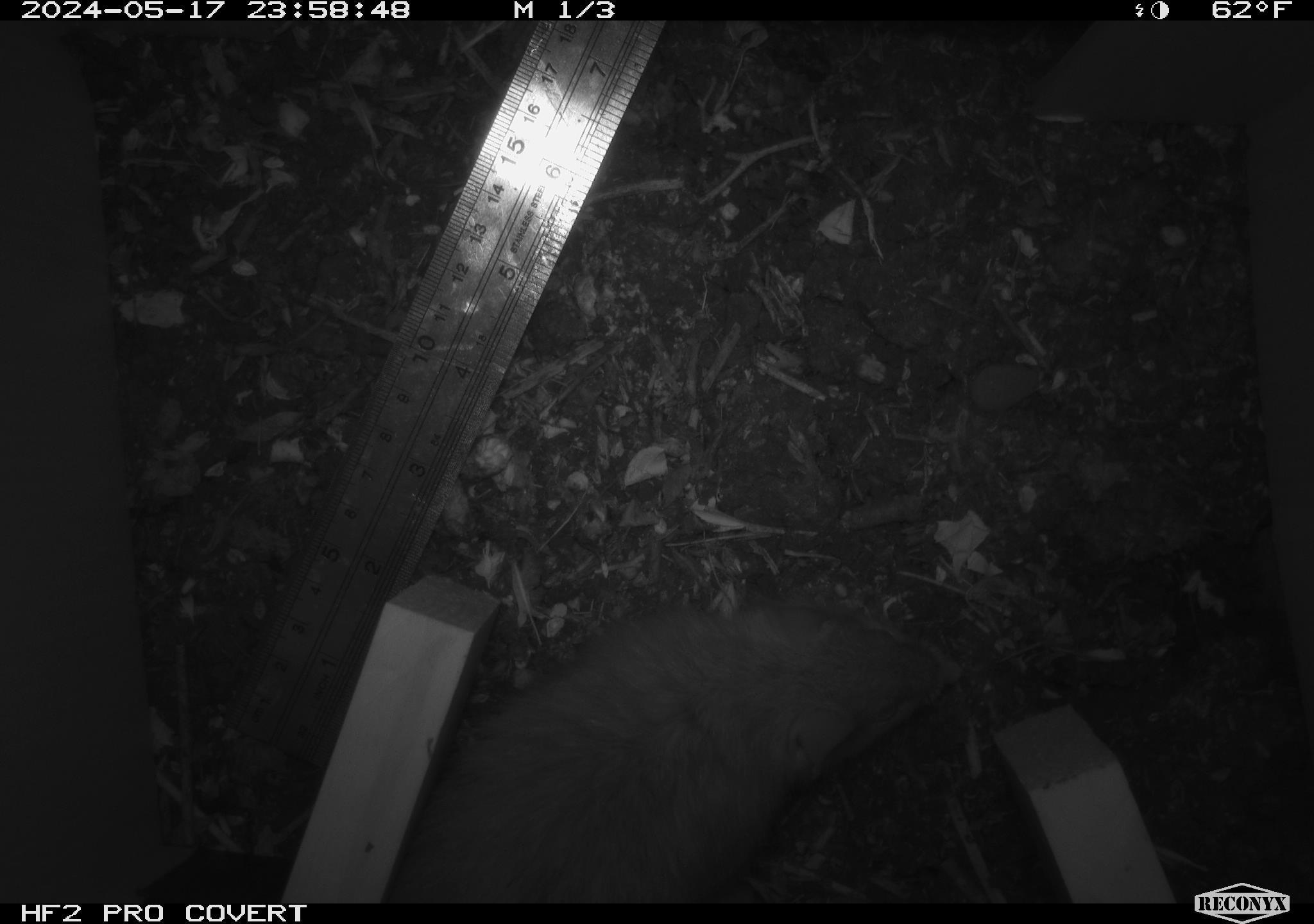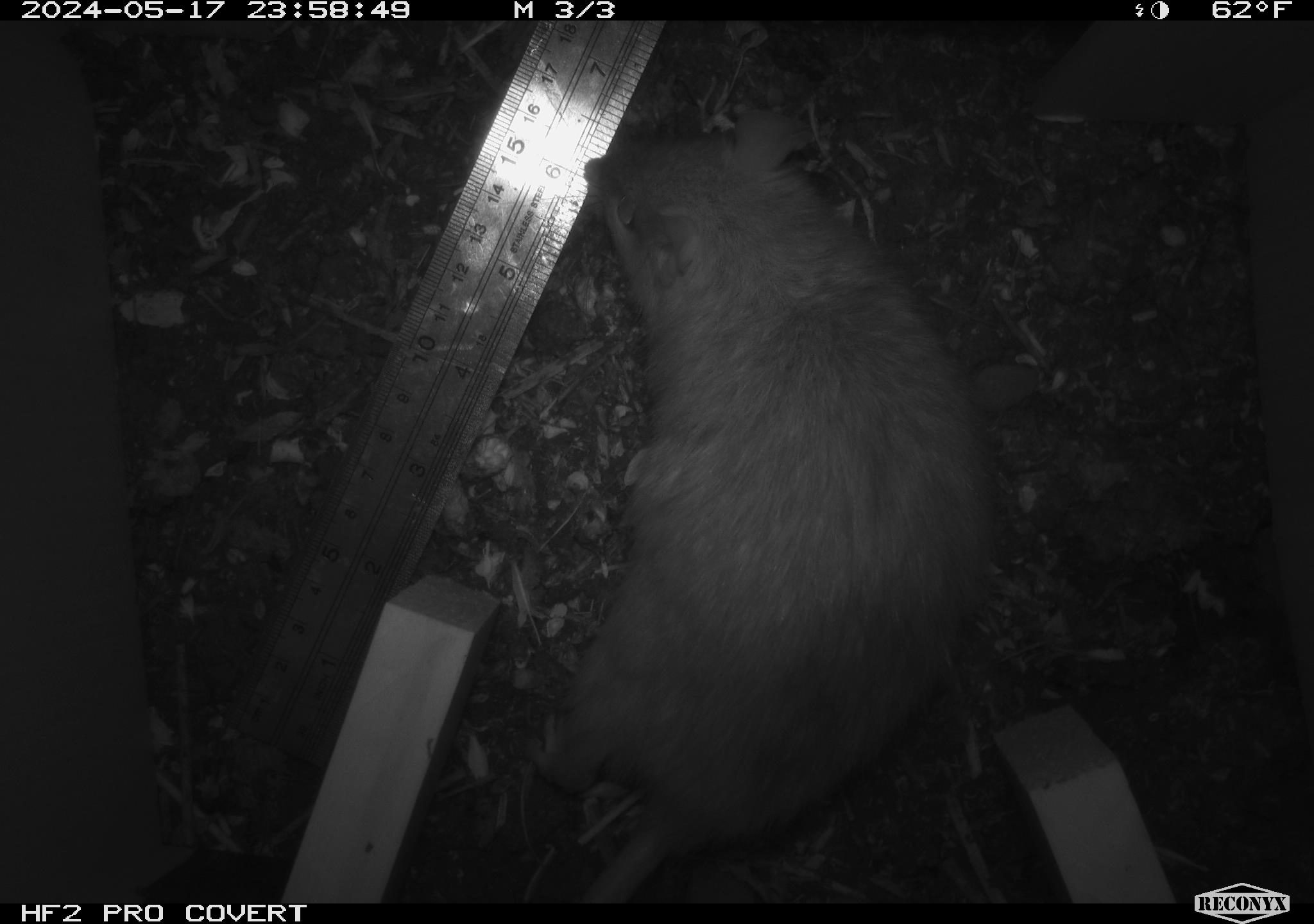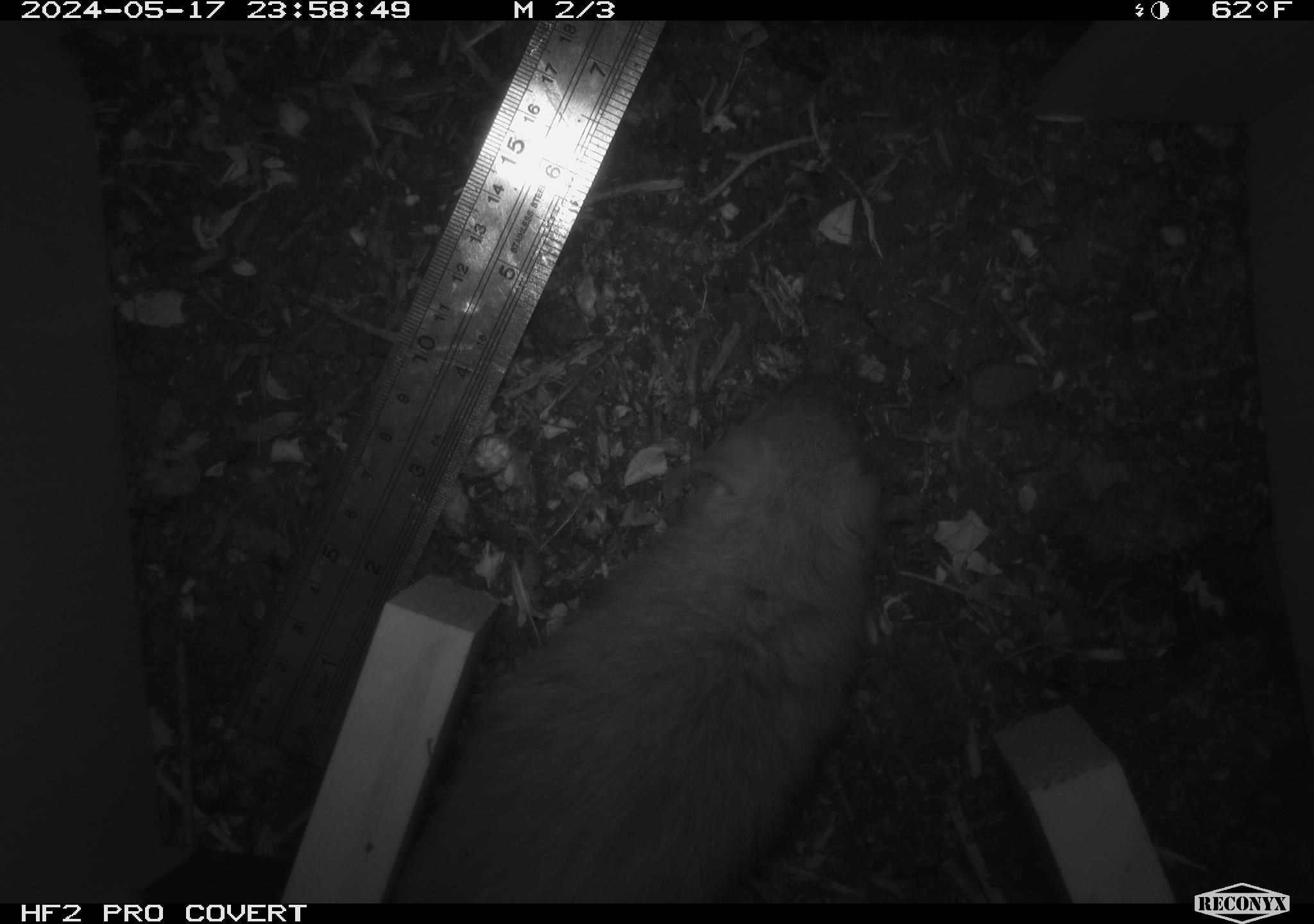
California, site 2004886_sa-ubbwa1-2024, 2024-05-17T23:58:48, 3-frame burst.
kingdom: Animalia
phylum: Chordata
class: Mammalia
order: Rodentia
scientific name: Rodentia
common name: woodrat or rat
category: woodrat or rat species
Woodrat or rat species (woodrat or rat) (Rodentia).